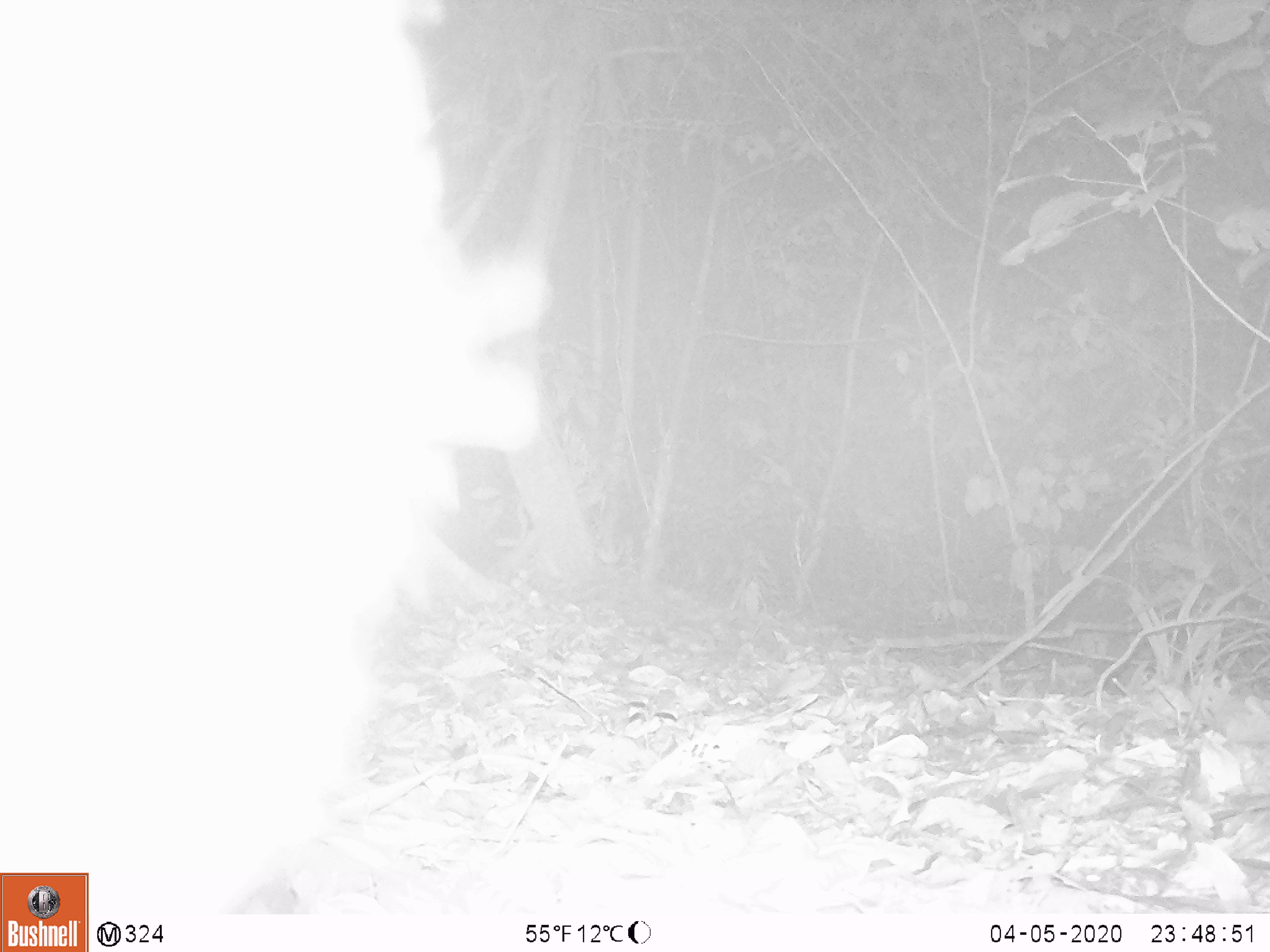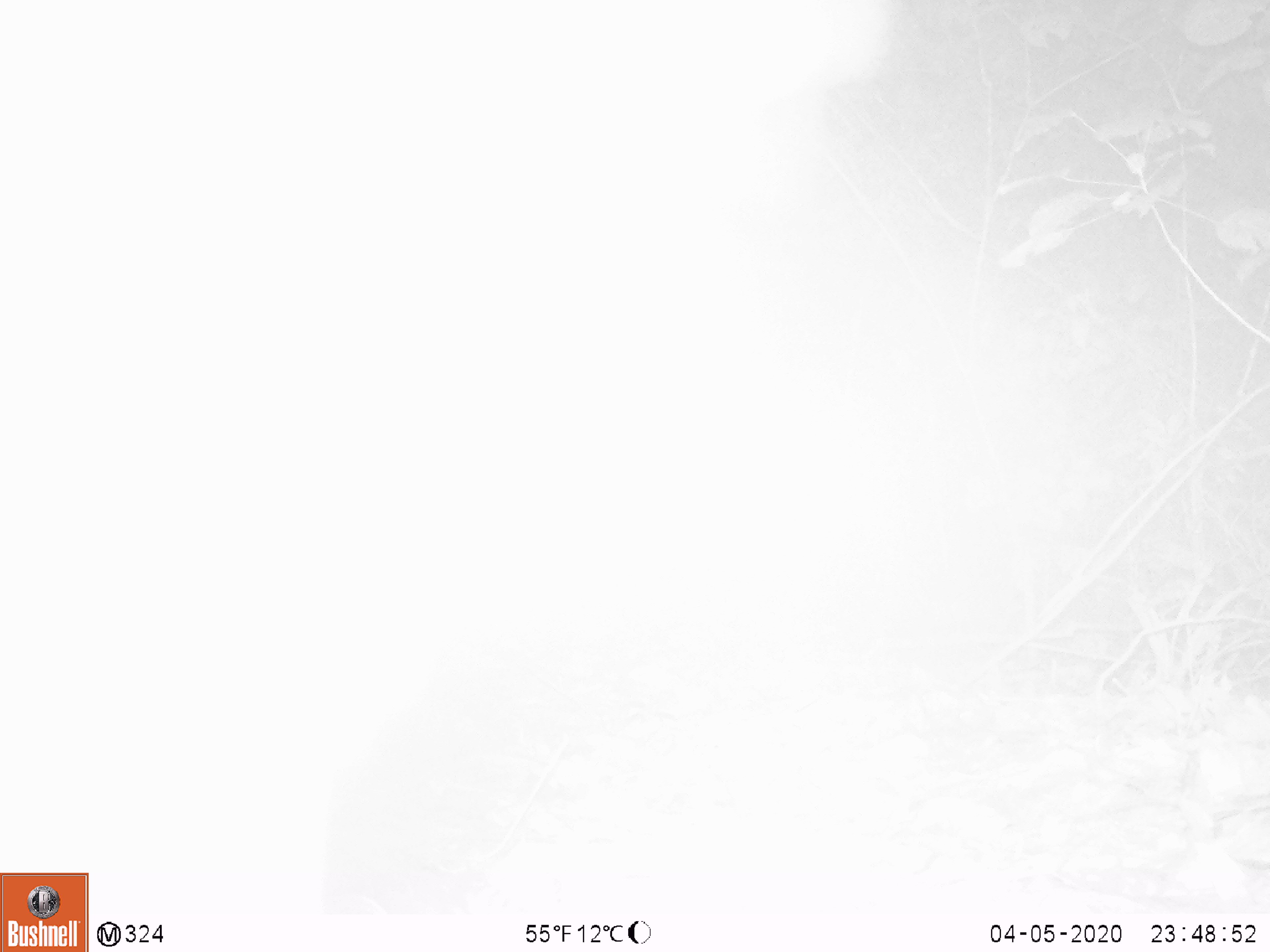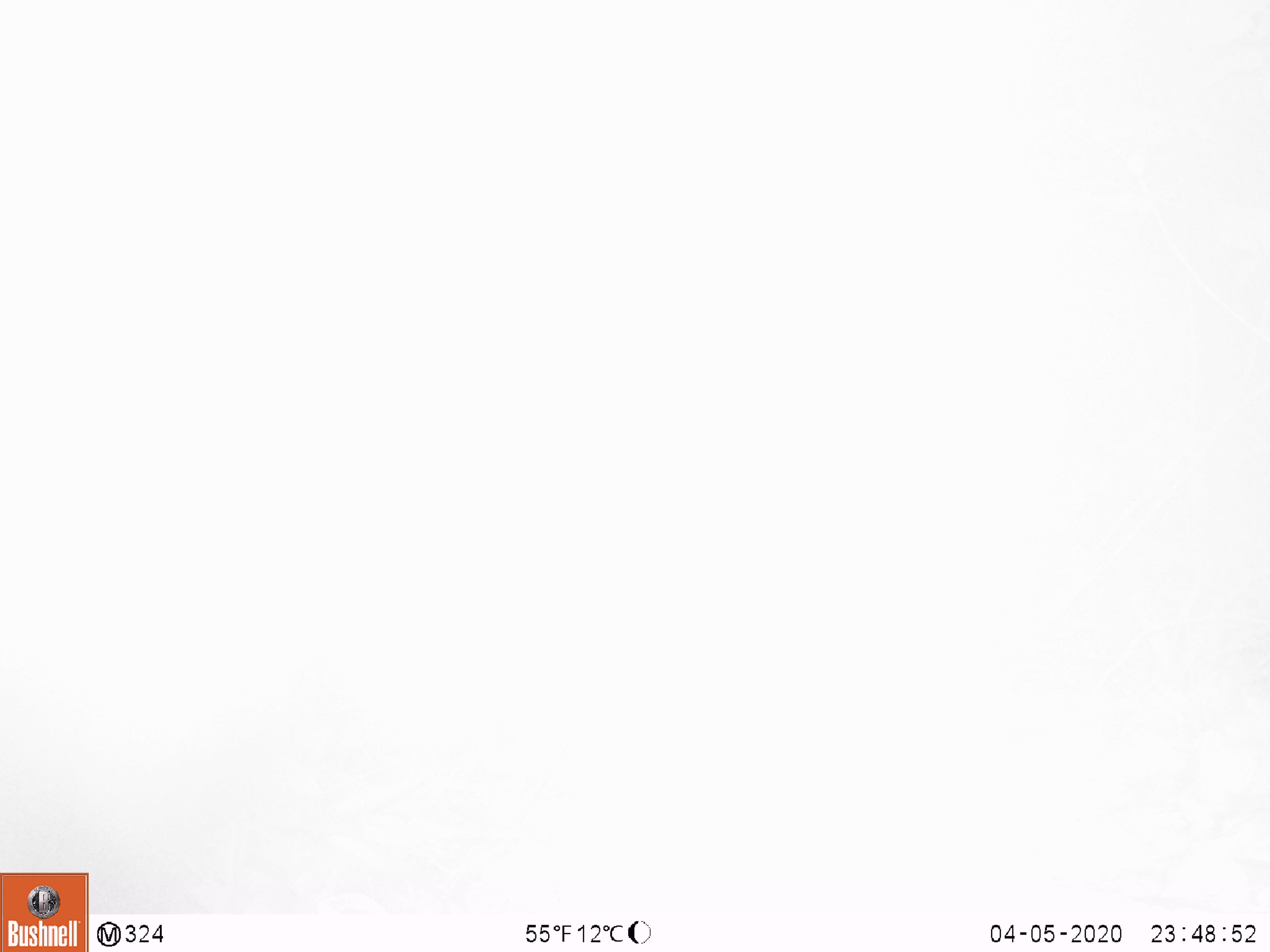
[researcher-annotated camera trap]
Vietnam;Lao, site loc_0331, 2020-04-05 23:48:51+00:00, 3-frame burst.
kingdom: Animalia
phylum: Chordata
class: Mammalia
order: Carnivora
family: Ursidae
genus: Ursus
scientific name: Ursus thibetanus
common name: asian black bear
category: asiatic black bear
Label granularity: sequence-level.